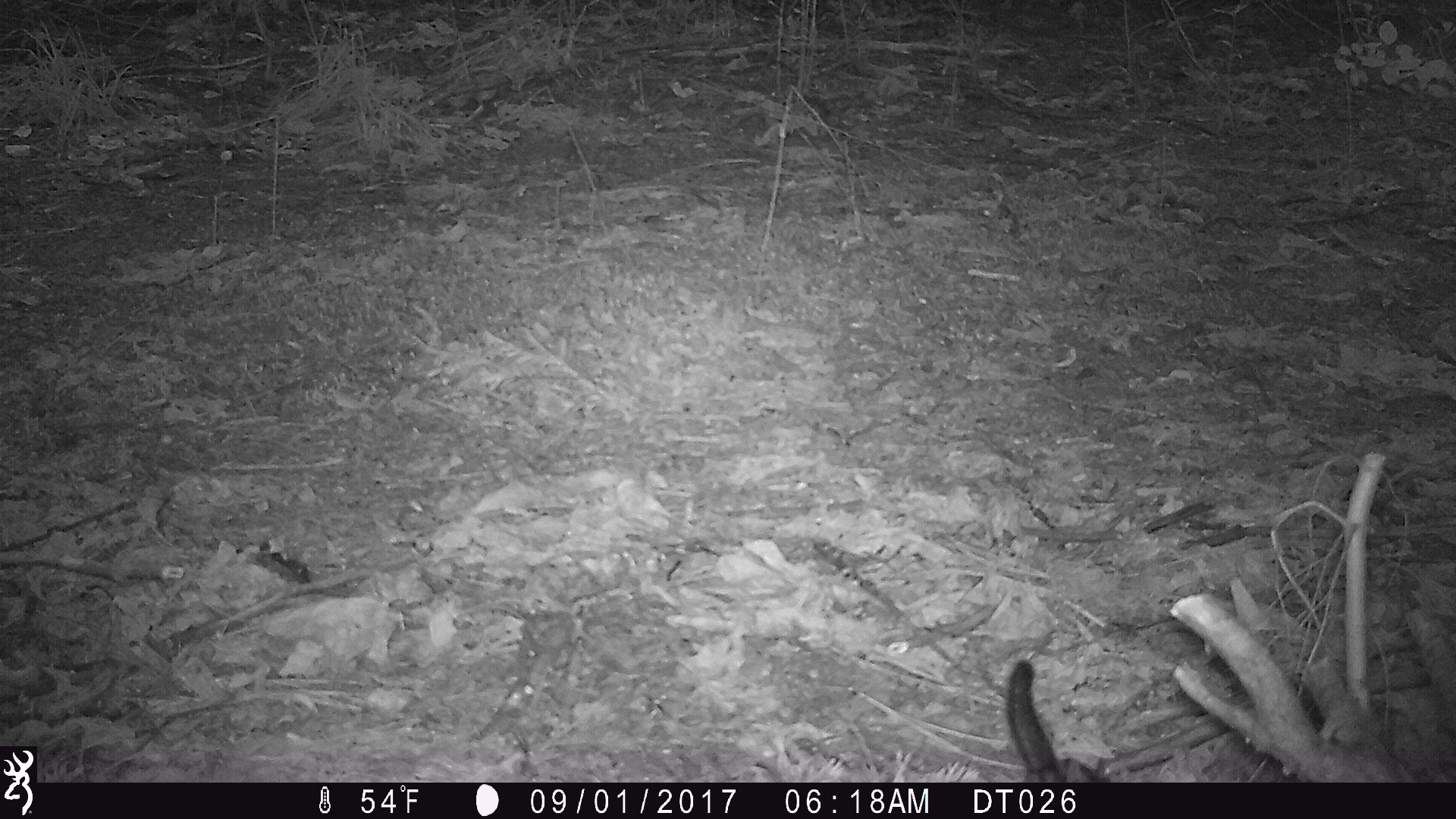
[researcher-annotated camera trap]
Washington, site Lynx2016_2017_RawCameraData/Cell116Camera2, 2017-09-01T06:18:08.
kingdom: Animalia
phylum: Chordata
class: Mammalia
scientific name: Mammalia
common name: small mammal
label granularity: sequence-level